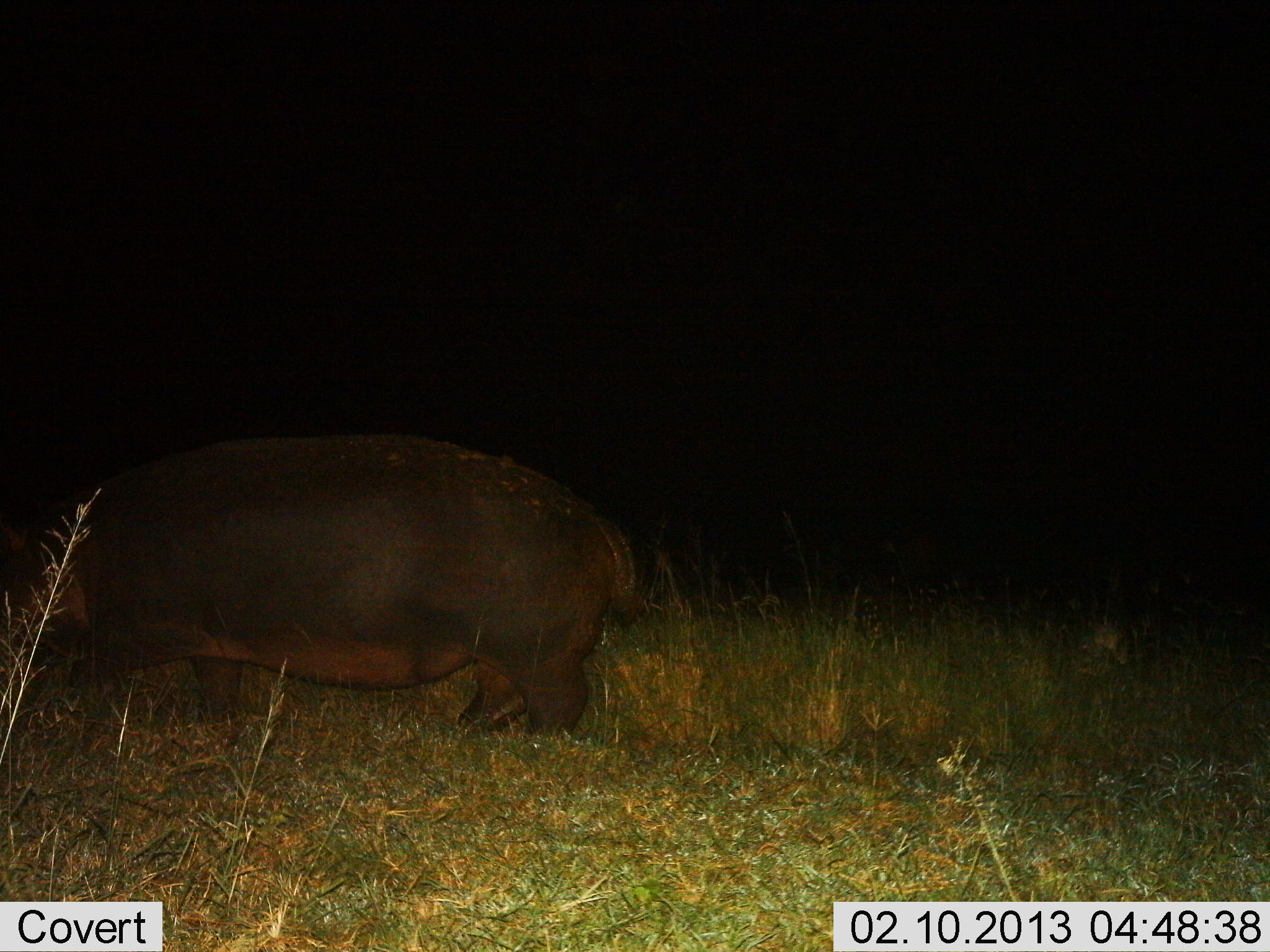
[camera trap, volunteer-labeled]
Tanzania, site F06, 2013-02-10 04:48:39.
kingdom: Animalia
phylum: Chordata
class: Mammalia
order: Artiodactyla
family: Hippopotamidae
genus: Hippopotamus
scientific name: Hippopotamus amphibius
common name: hippopotamus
Hippopotamus (Hippopotamus amphibius), count 1. Behavior (volunteer vote fractions): standing 48%, resting 0%, moving 40%, interacting 0%. Young present (vote fraction): 0%. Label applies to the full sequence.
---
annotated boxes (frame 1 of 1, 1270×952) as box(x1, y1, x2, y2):
animal: box(0, 432, 642, 733)